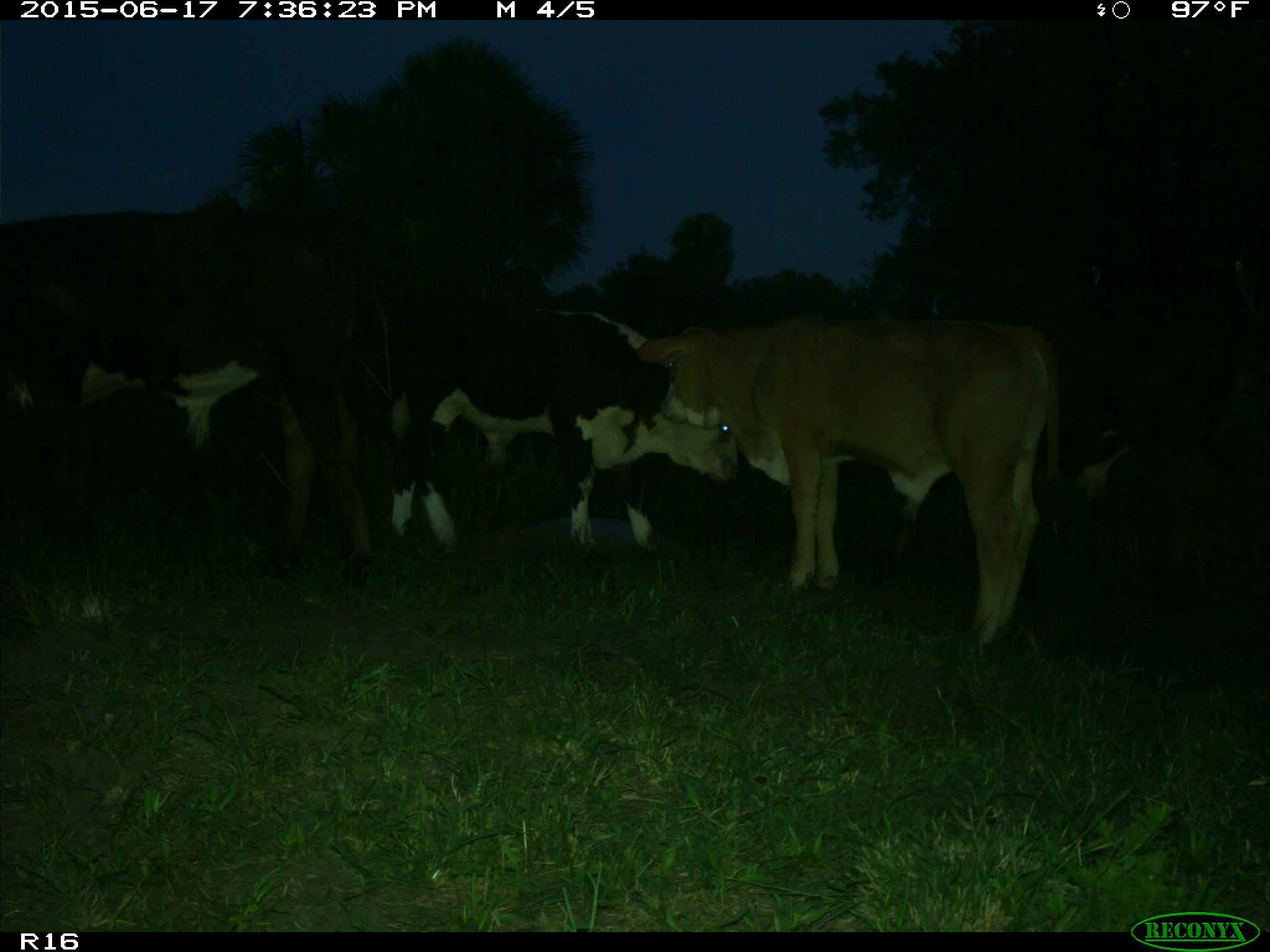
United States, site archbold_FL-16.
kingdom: Animalia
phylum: Chordata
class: Mammalia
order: Artiodactyla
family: Bovidae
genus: Bos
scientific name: Bos taurus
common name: domestic cow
Bos taurus (domestic cow).